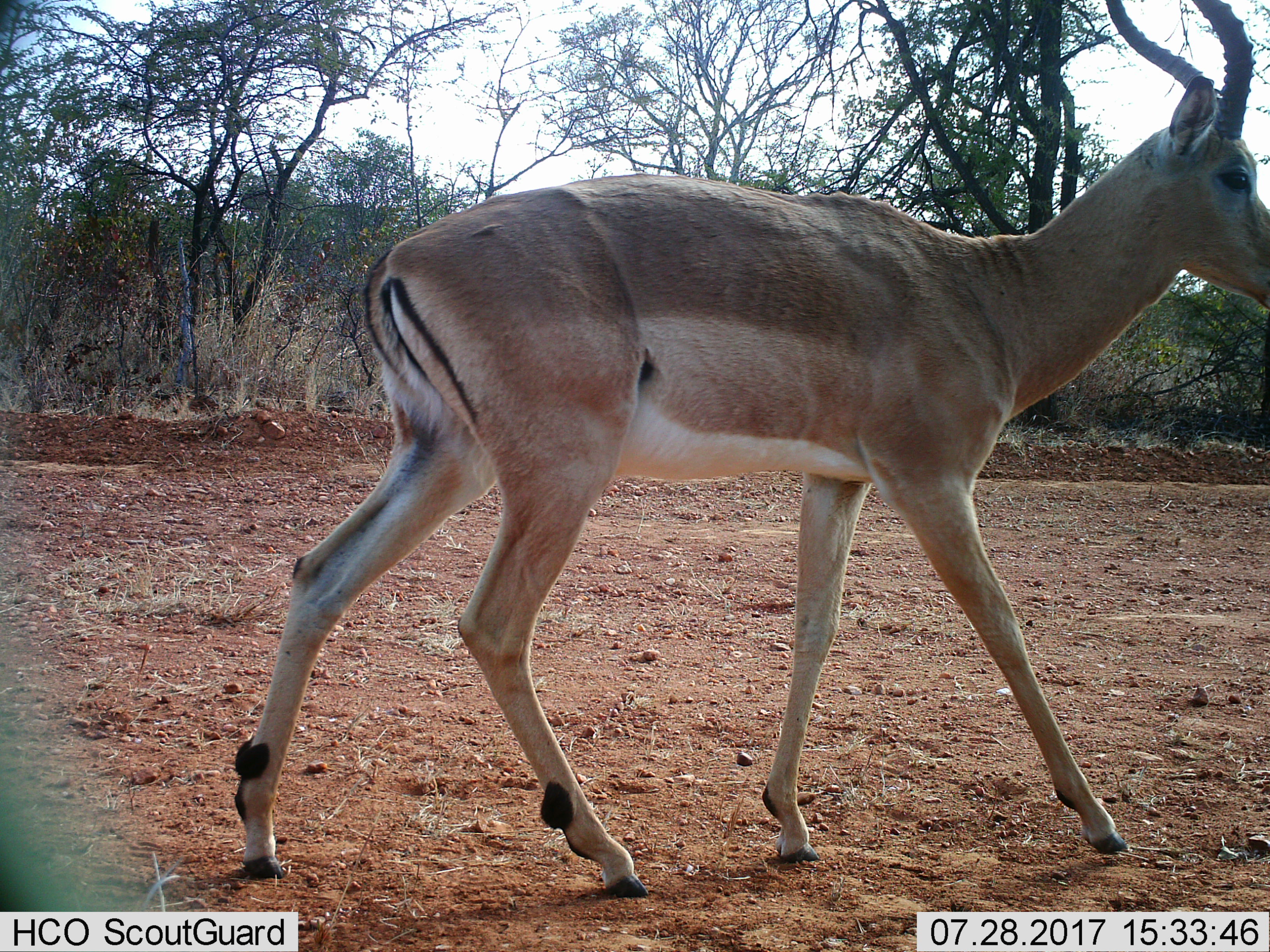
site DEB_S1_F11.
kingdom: Animalia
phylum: Chordata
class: Mammalia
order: Artiodactyla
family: Bovidae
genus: Aepyceros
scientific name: Aepyceros melampus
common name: impala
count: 1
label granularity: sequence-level